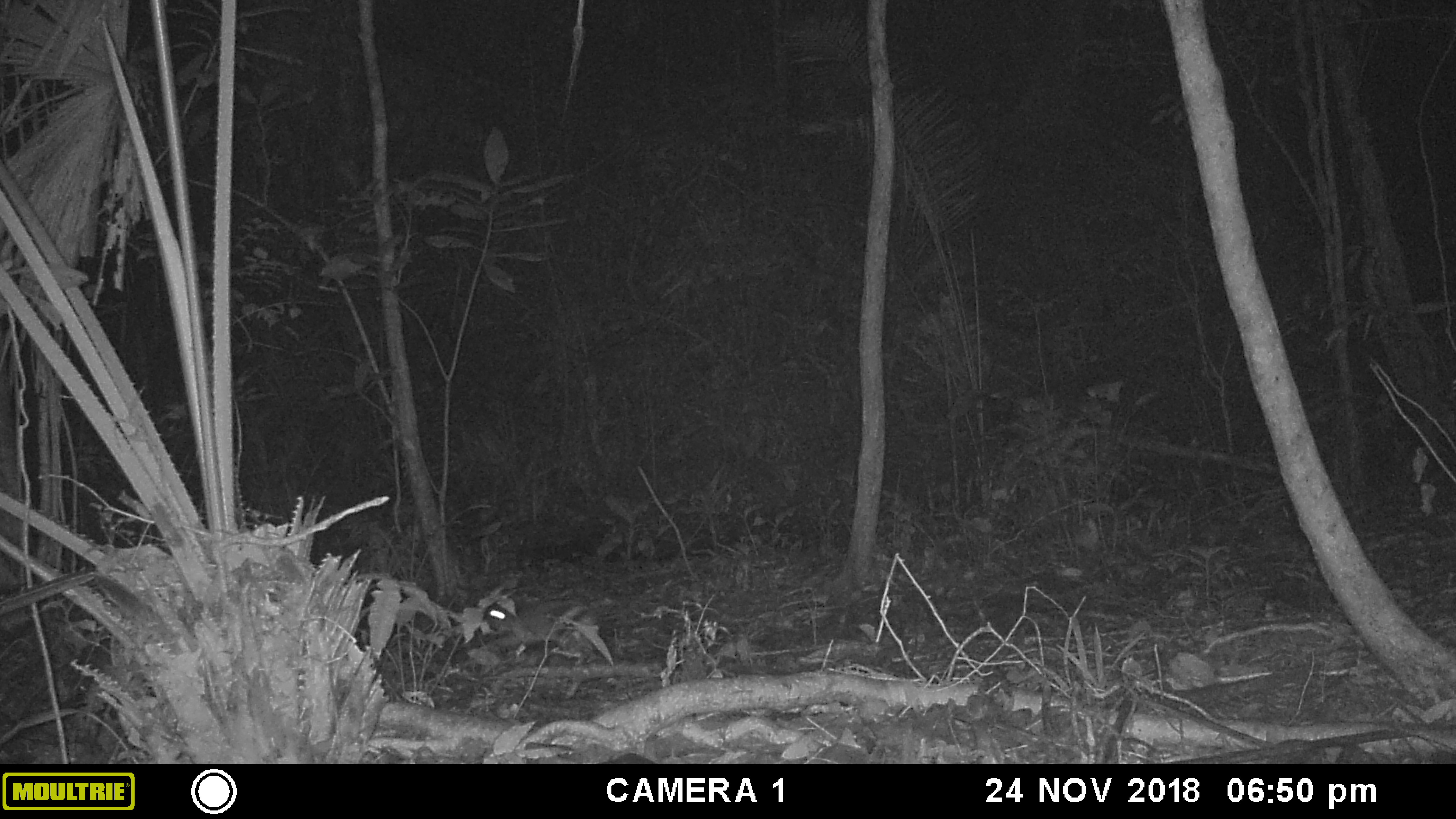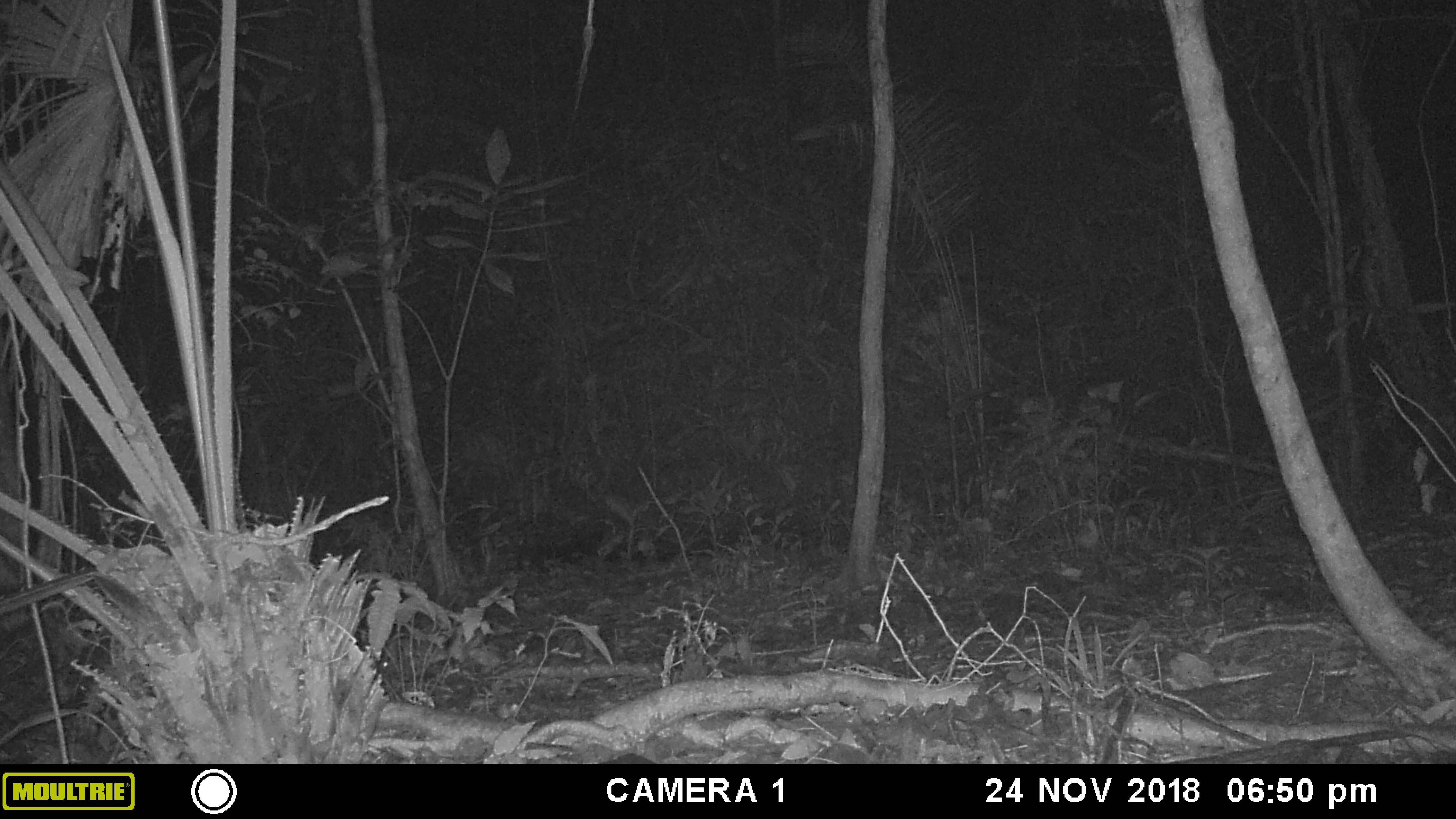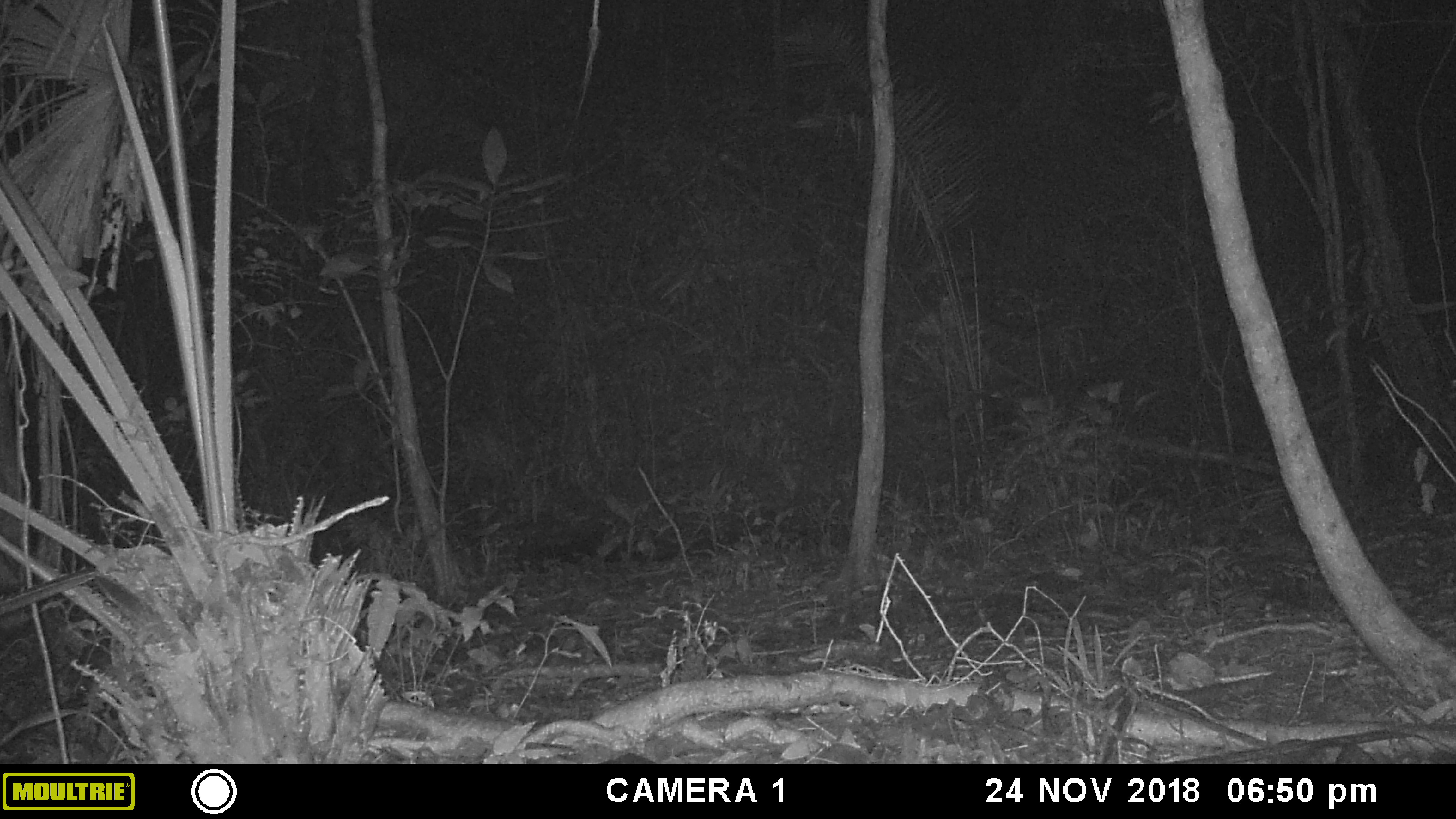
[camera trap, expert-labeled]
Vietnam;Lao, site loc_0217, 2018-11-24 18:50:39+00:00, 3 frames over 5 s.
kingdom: Animalia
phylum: Chordata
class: Mammalia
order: Lagomorpha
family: Leporidae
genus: Nesolagus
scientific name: Nesolagus timminsi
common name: annamite striped rabbit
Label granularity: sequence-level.